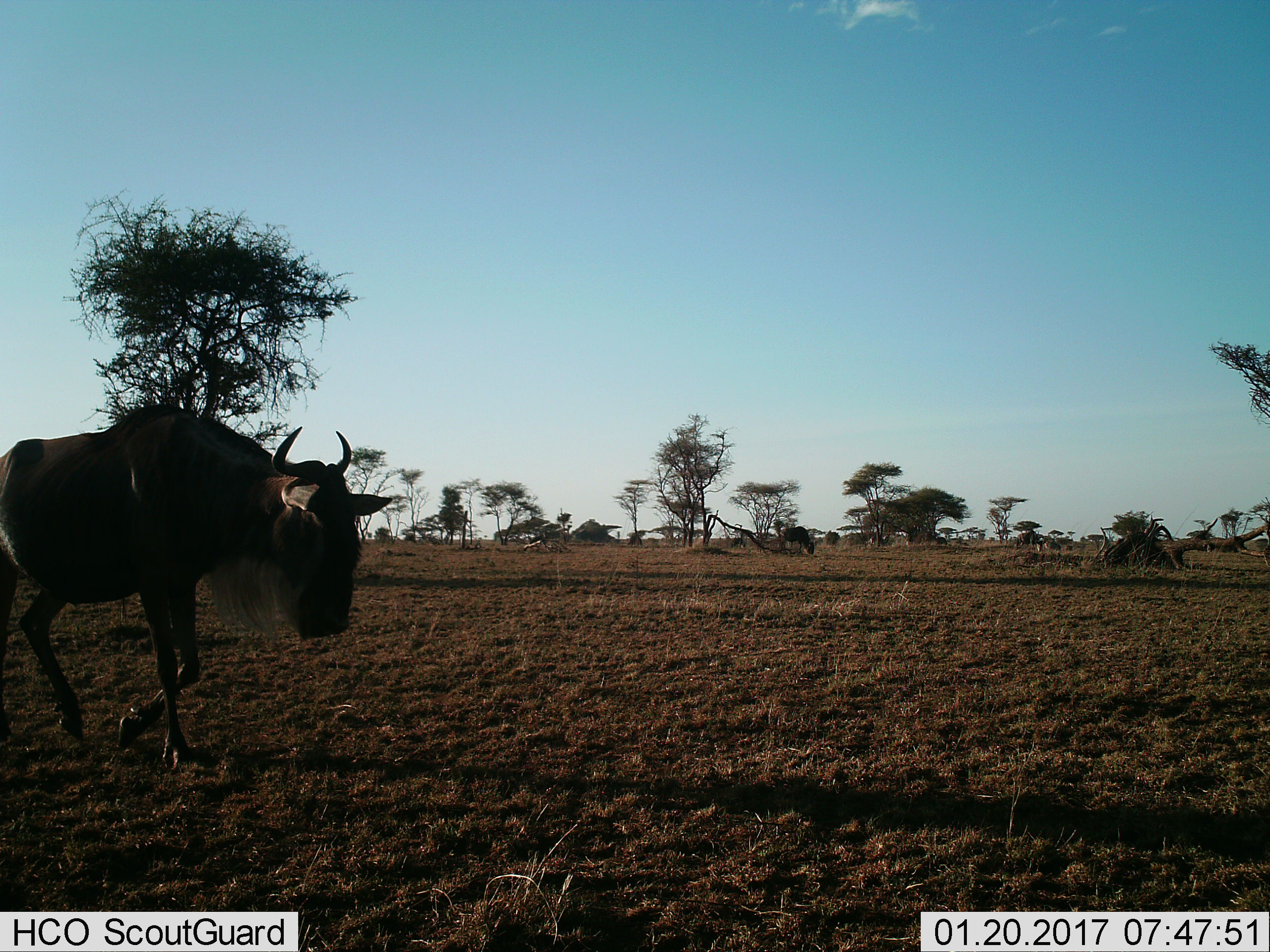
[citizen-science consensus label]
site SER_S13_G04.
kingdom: Animalia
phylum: Chordata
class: Mammalia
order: Artiodactyla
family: Bovidae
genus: Connochaetes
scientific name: Connochaetes taurinus taurinus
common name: blue wildebeest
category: wildebeestblue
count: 2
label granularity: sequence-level